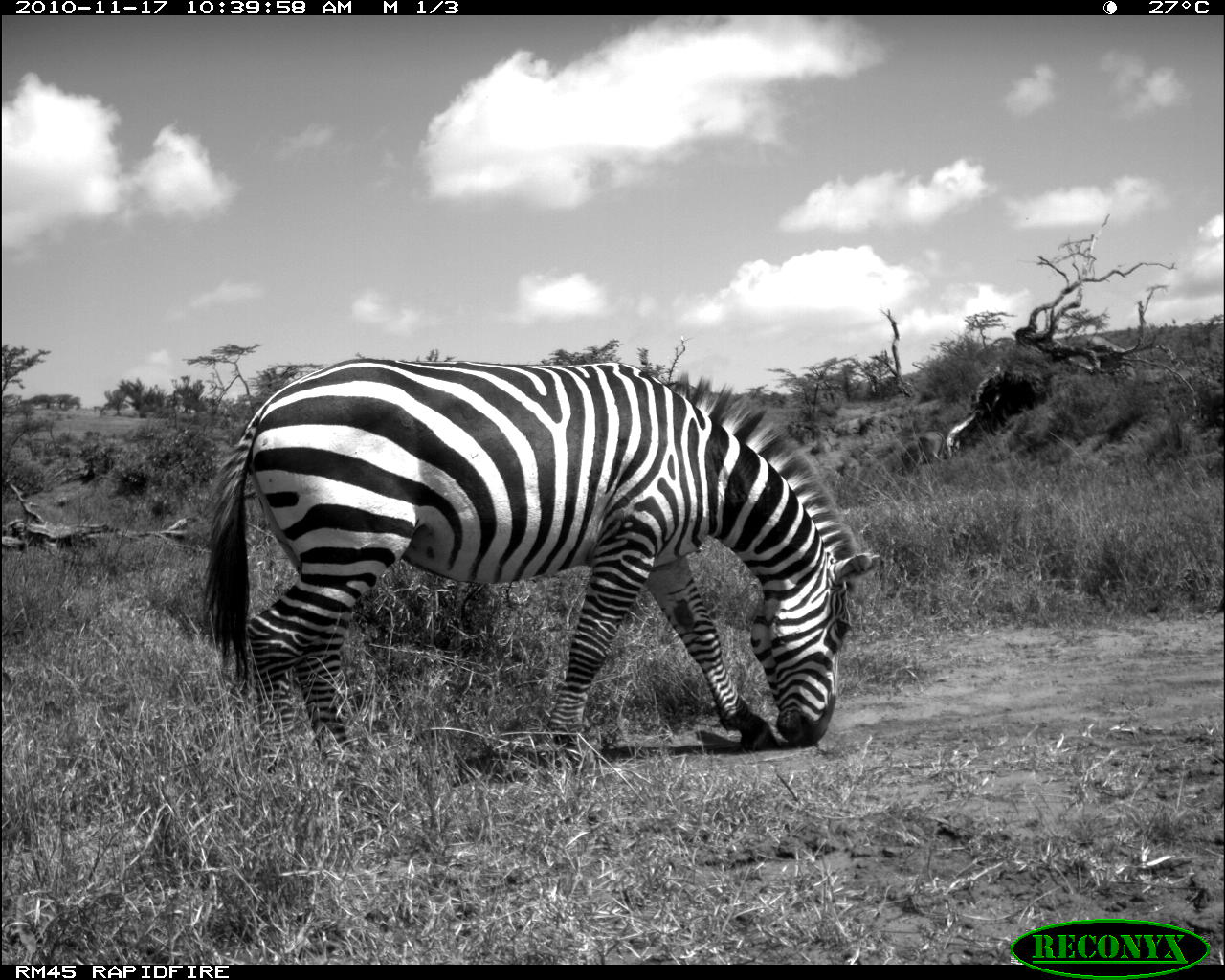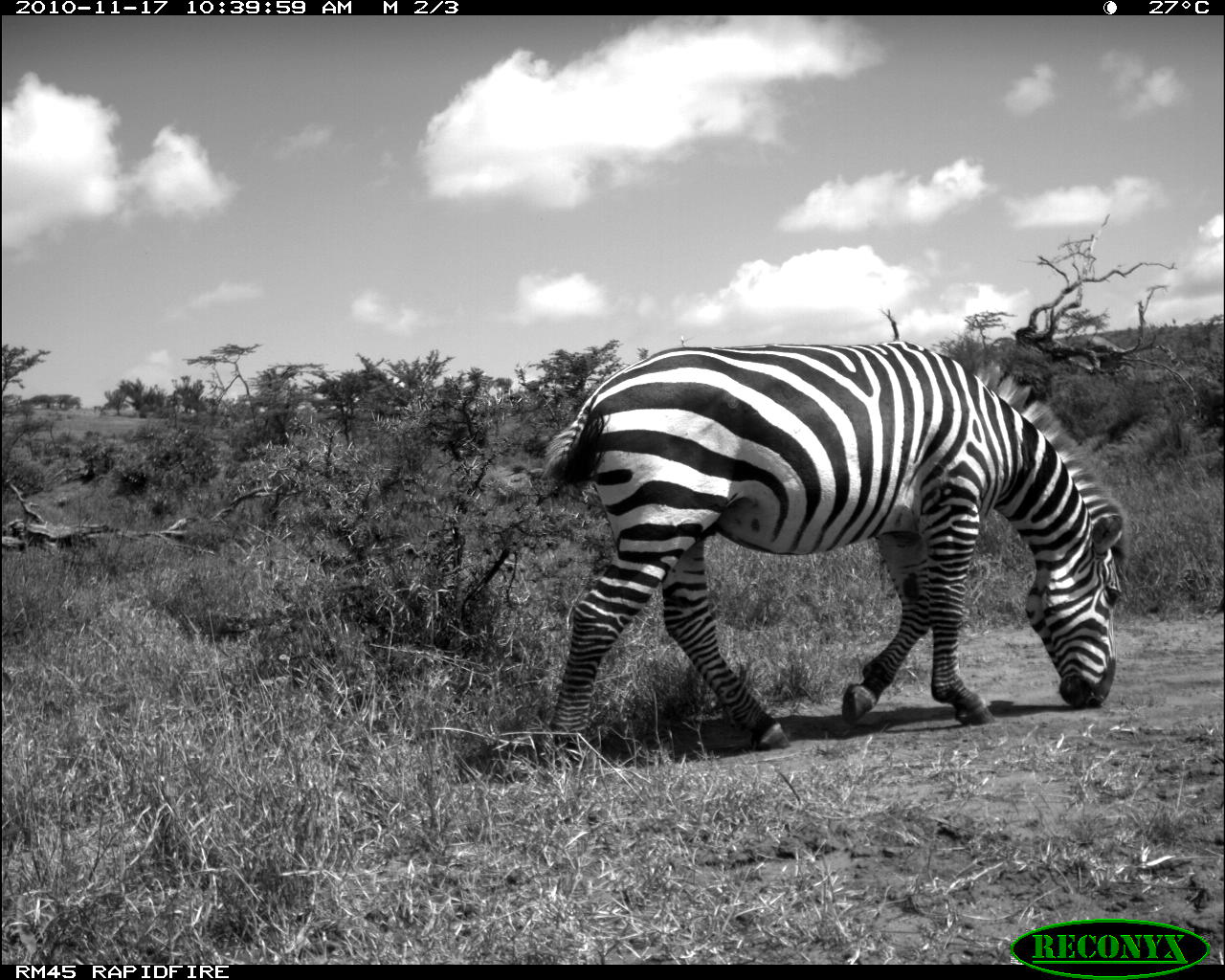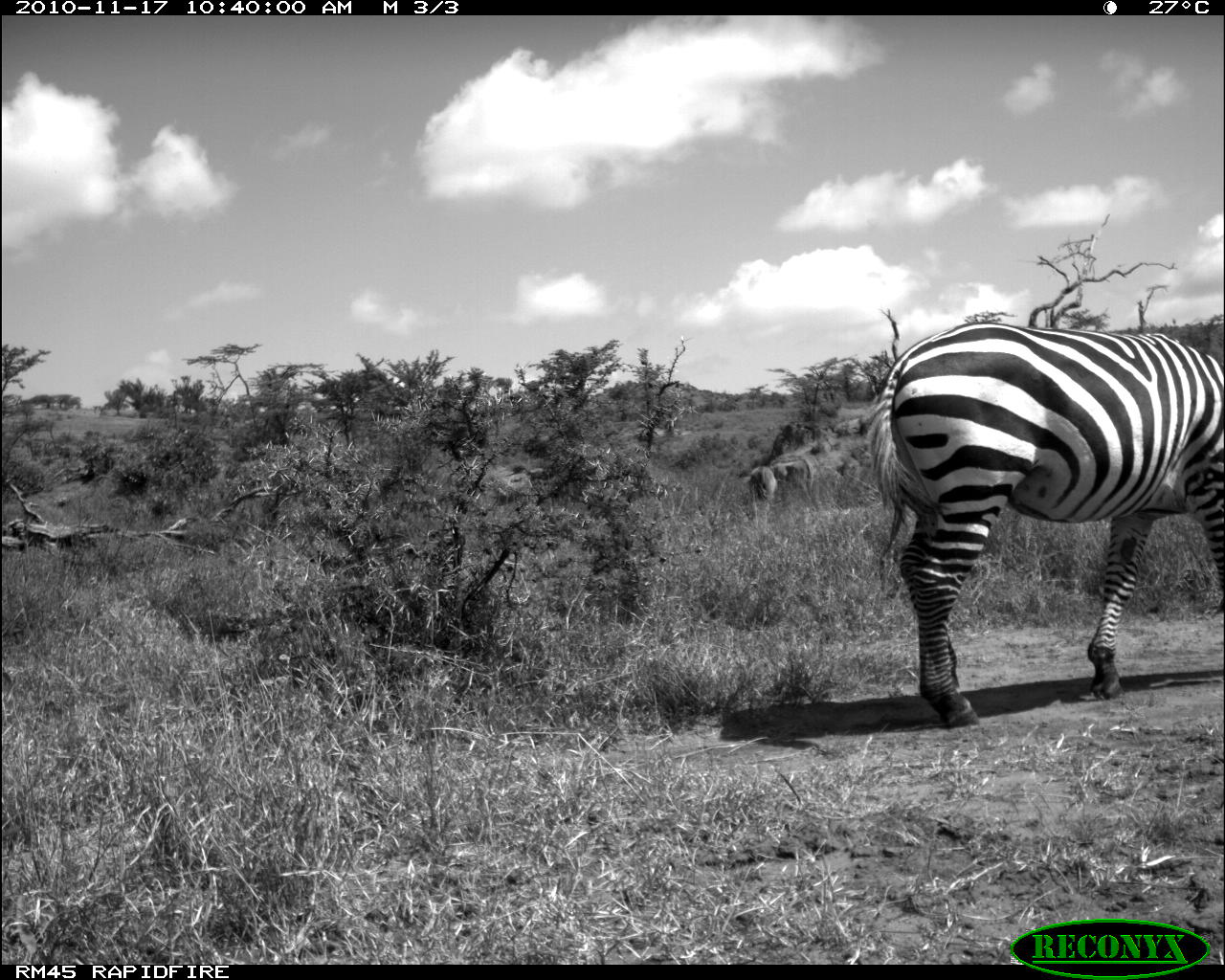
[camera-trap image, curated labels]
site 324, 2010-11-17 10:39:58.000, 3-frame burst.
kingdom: Animalia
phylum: Chordata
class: Mammalia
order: Perissodactyla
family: Equidae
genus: Equus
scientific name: Equus quagga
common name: plains zebra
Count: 1.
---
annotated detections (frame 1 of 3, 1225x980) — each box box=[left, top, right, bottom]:
equus quagga: box=[185, 355, 883, 762]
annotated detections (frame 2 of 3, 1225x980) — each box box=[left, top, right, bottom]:
equus quagga: box=[539, 339, 1133, 758]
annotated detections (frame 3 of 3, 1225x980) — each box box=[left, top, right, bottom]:
equus quagga: box=[859, 317, 1222, 729]